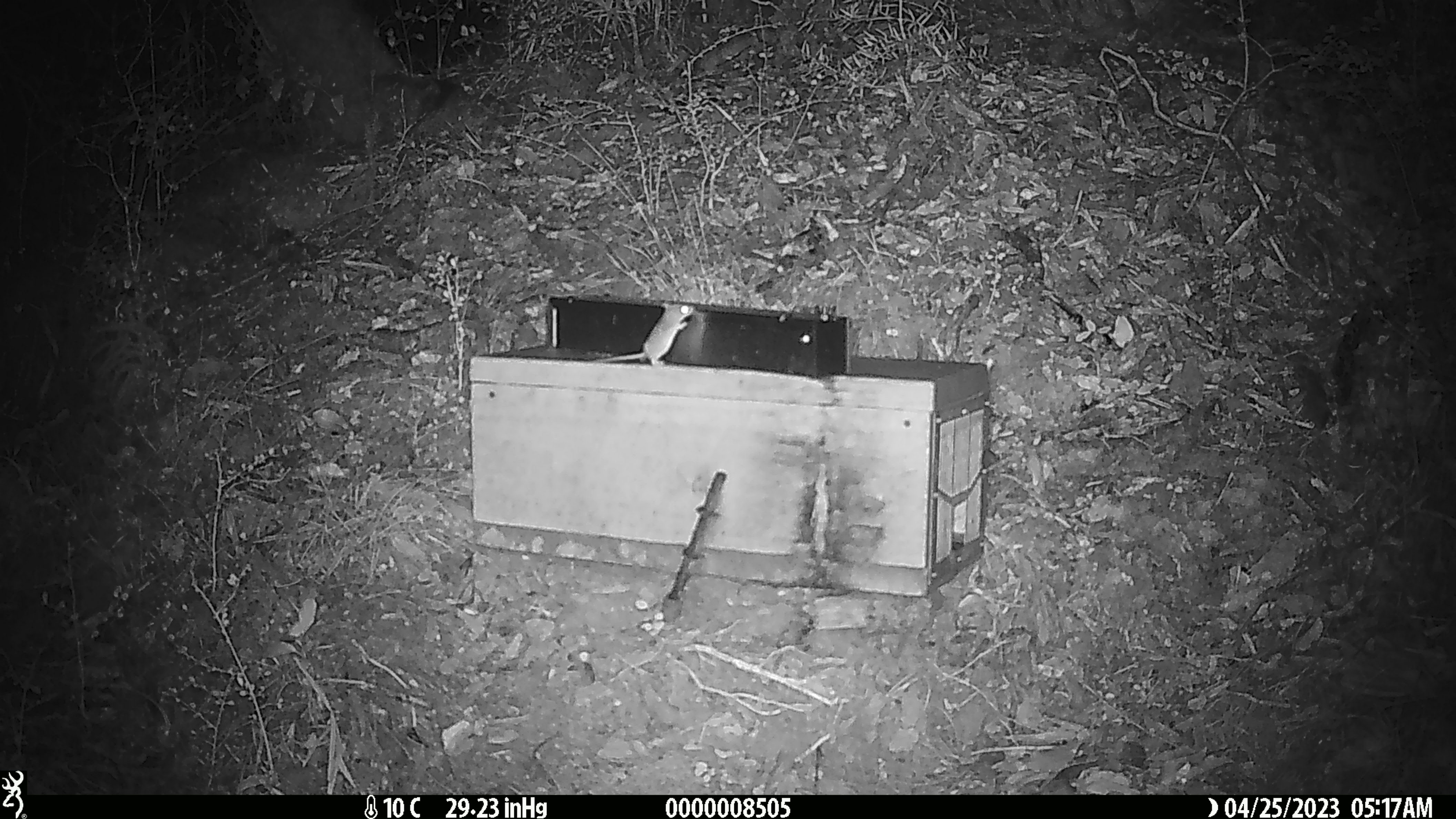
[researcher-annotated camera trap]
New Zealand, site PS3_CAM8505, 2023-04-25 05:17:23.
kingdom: Animalia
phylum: Chordata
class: Mammalia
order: Rodentia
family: Muridae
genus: Mus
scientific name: Mus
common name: mouse